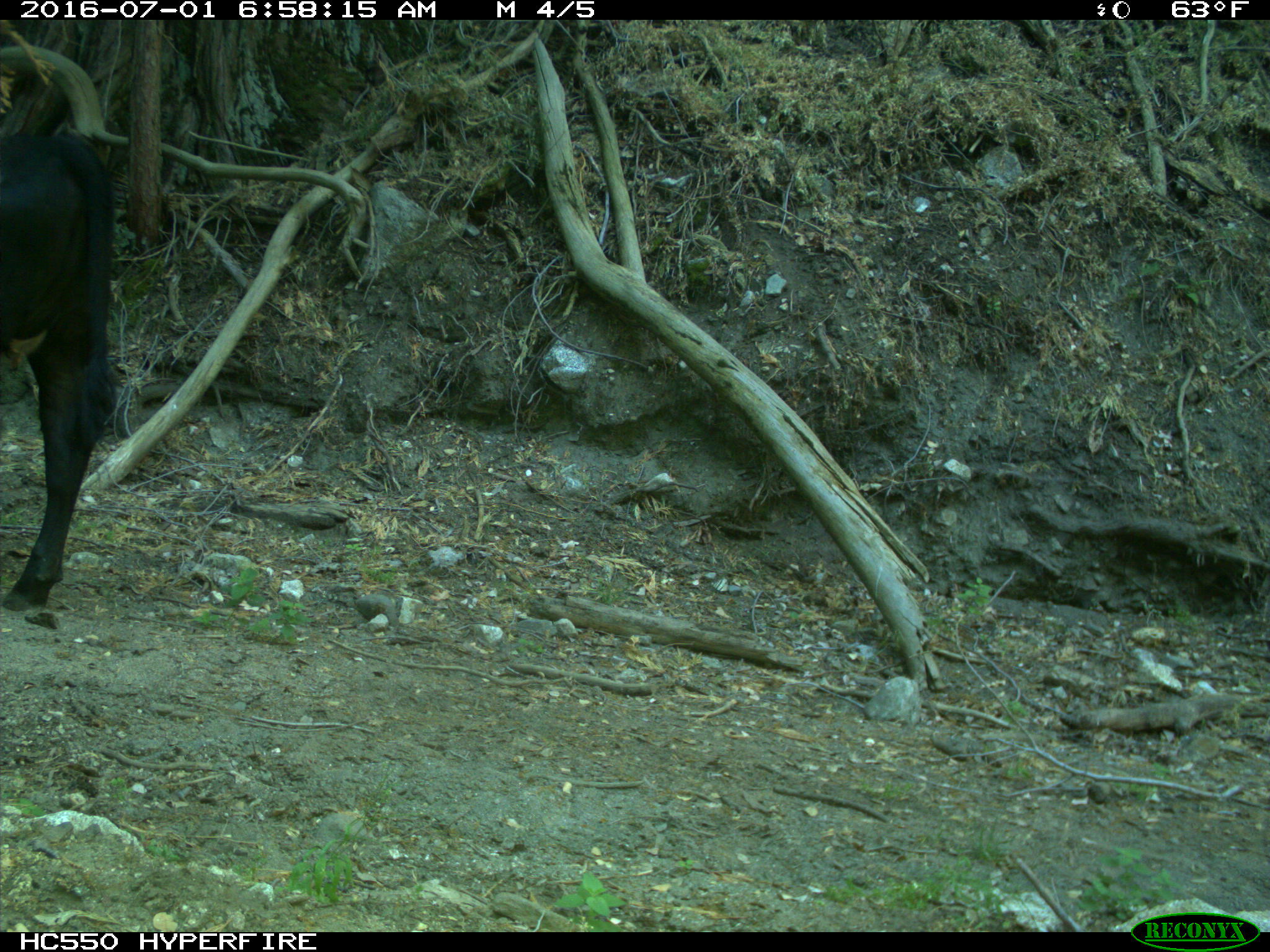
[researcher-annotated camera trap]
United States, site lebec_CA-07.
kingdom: Animalia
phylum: Chordata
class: Mammalia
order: Artiodactyla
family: Bovidae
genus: Bos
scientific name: Bos taurus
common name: domestic cow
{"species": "Bos taurus (domestic cow)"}